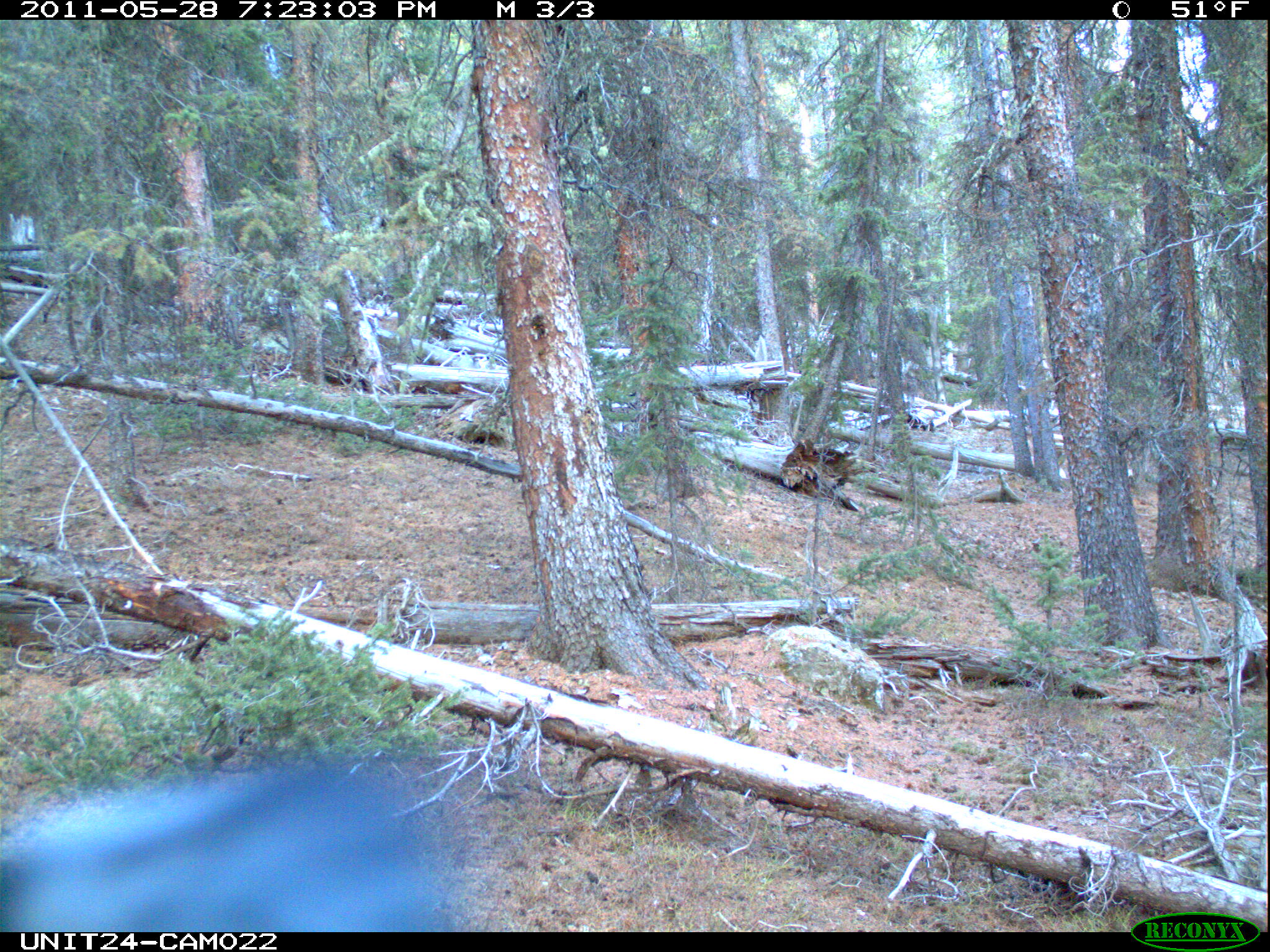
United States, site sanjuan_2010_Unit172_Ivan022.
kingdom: Animalia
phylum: Chordata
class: Aves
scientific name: Aves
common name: birds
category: unidentified bird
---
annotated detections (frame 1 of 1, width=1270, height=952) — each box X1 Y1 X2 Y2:
animal: 4 743 461 935